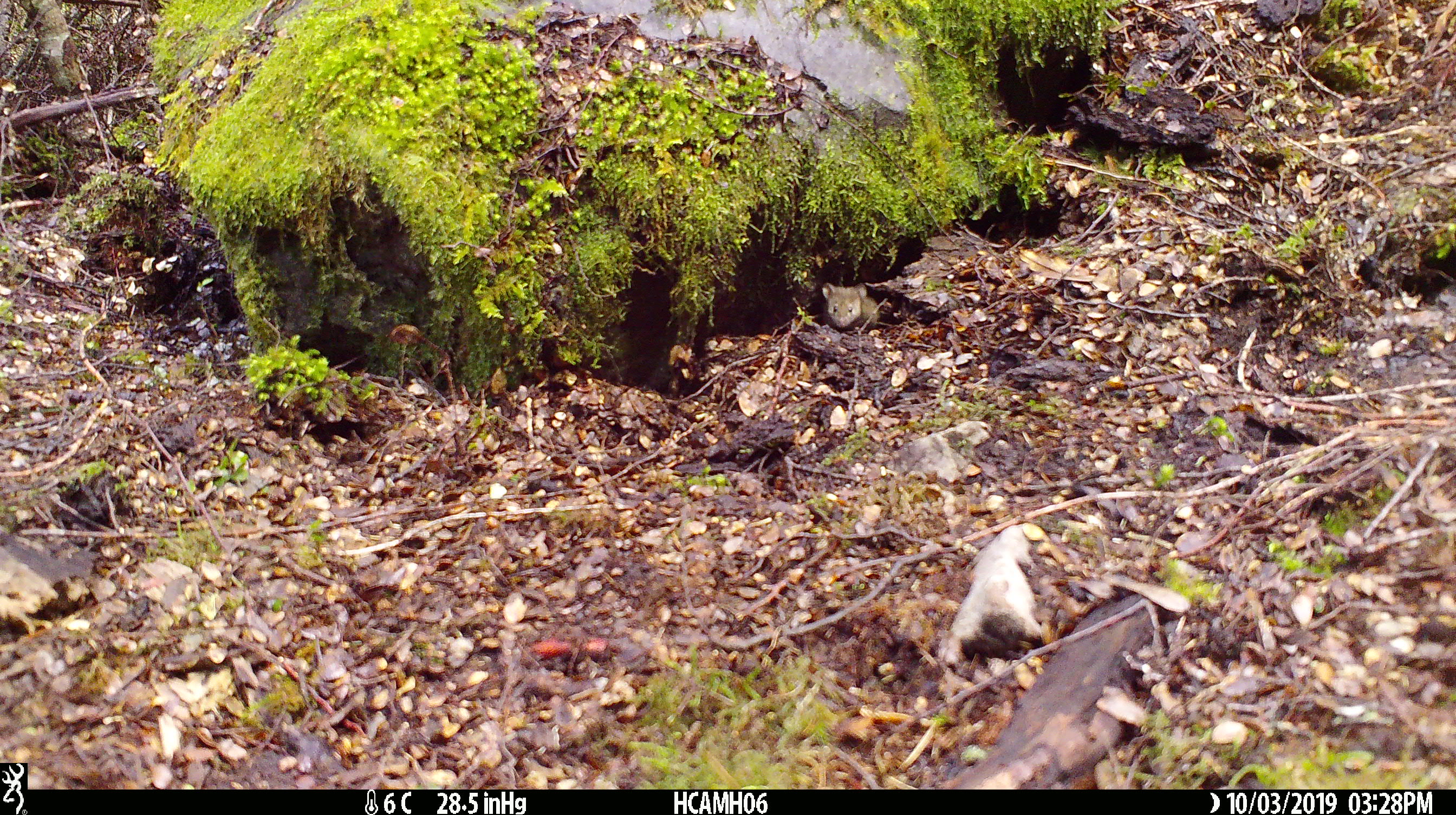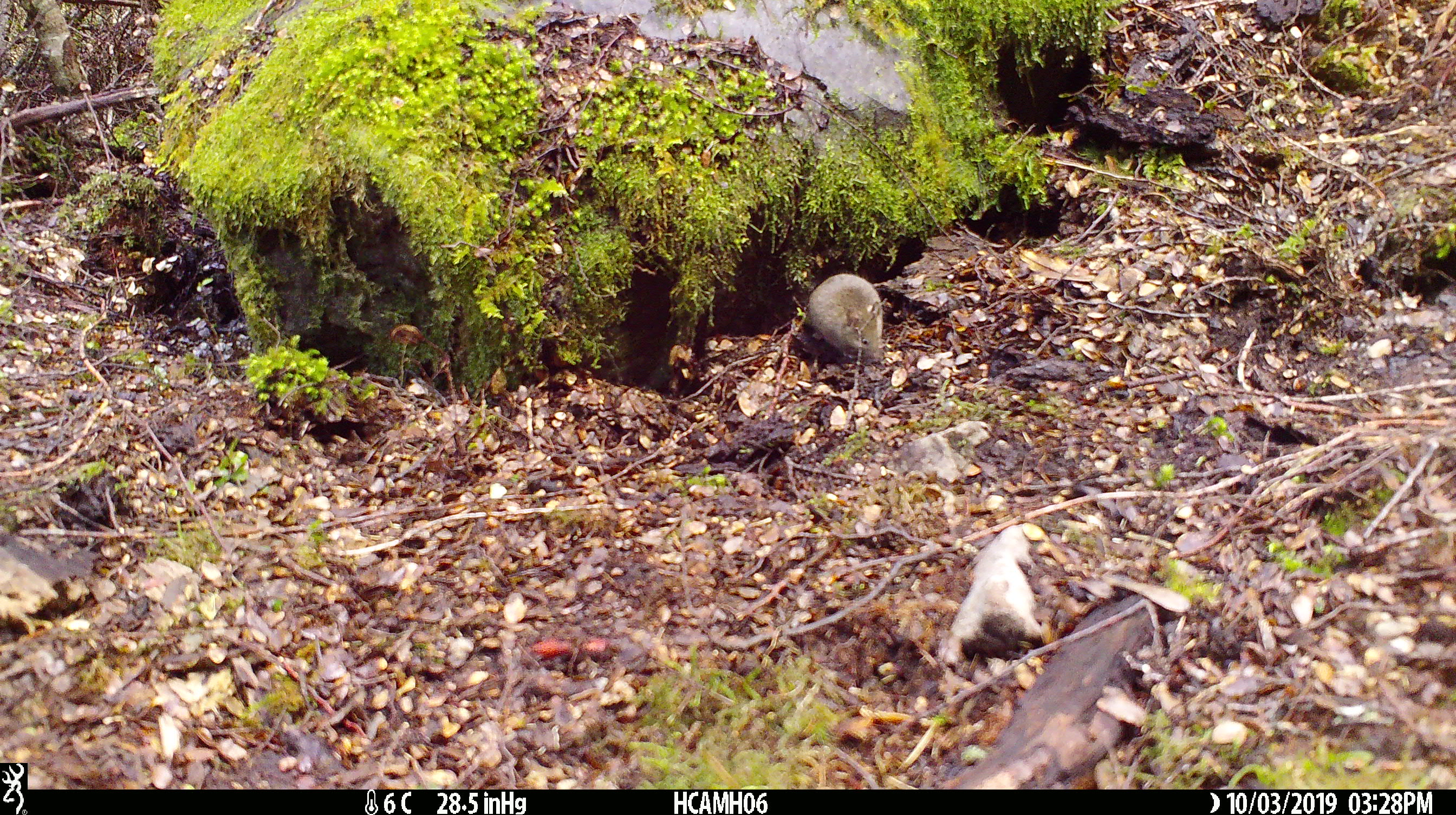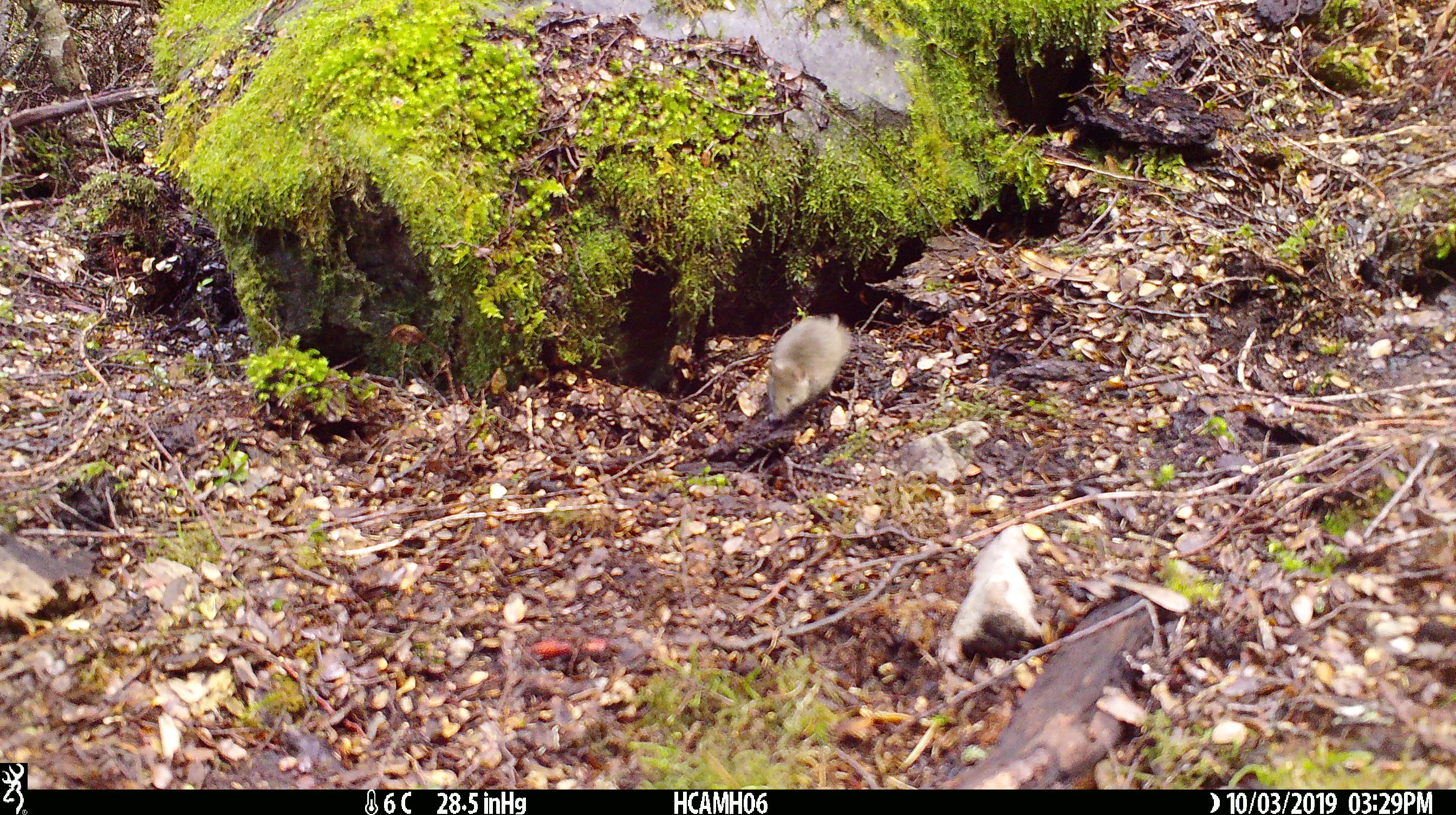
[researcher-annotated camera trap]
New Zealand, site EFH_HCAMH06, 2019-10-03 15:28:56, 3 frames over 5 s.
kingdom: Animalia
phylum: Chordata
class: Mammalia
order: Rodentia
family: Muridae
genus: Mus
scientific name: Mus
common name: mouse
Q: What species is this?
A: Mouse (Mus).